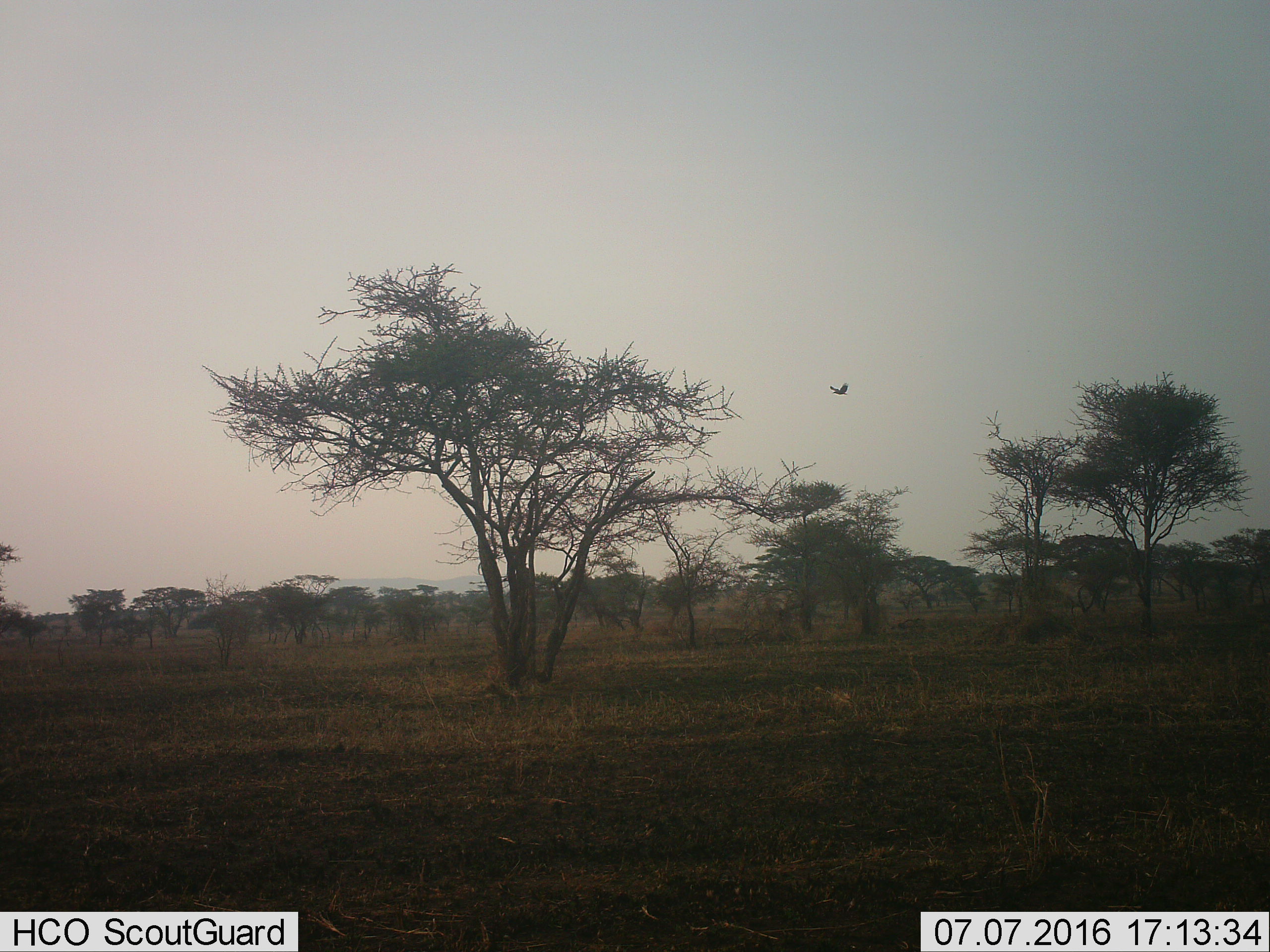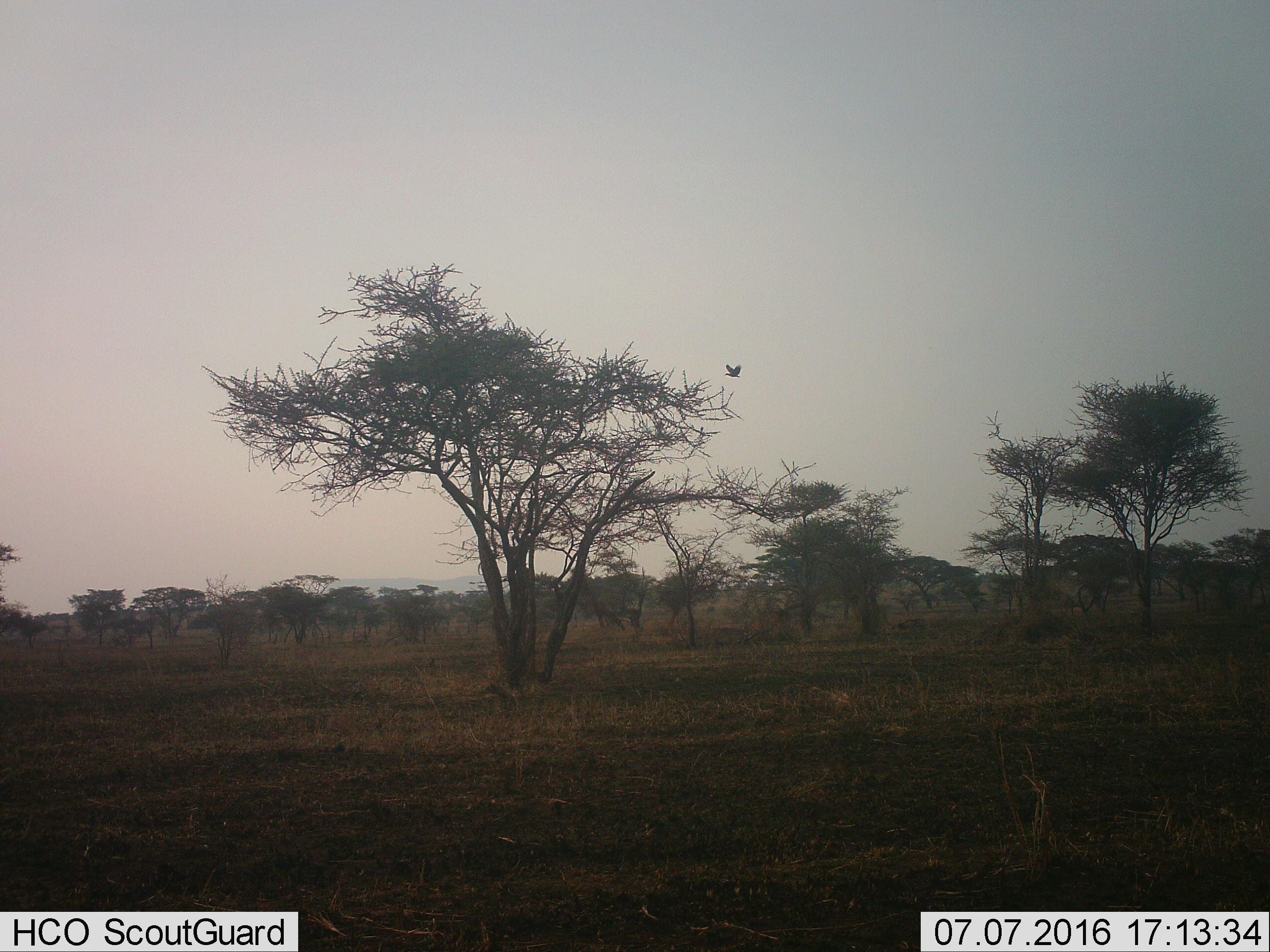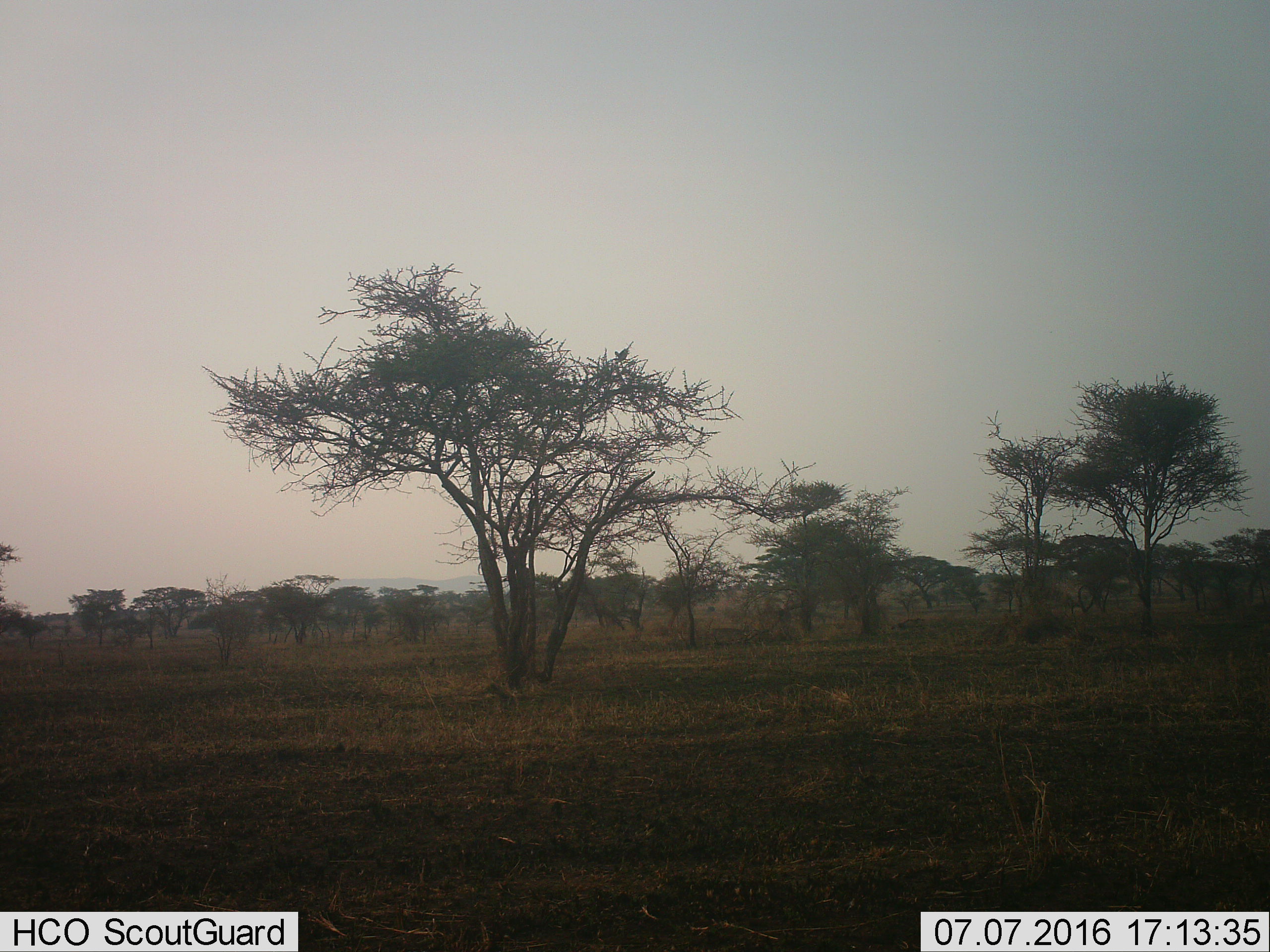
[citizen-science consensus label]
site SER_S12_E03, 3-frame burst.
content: unidentified animal